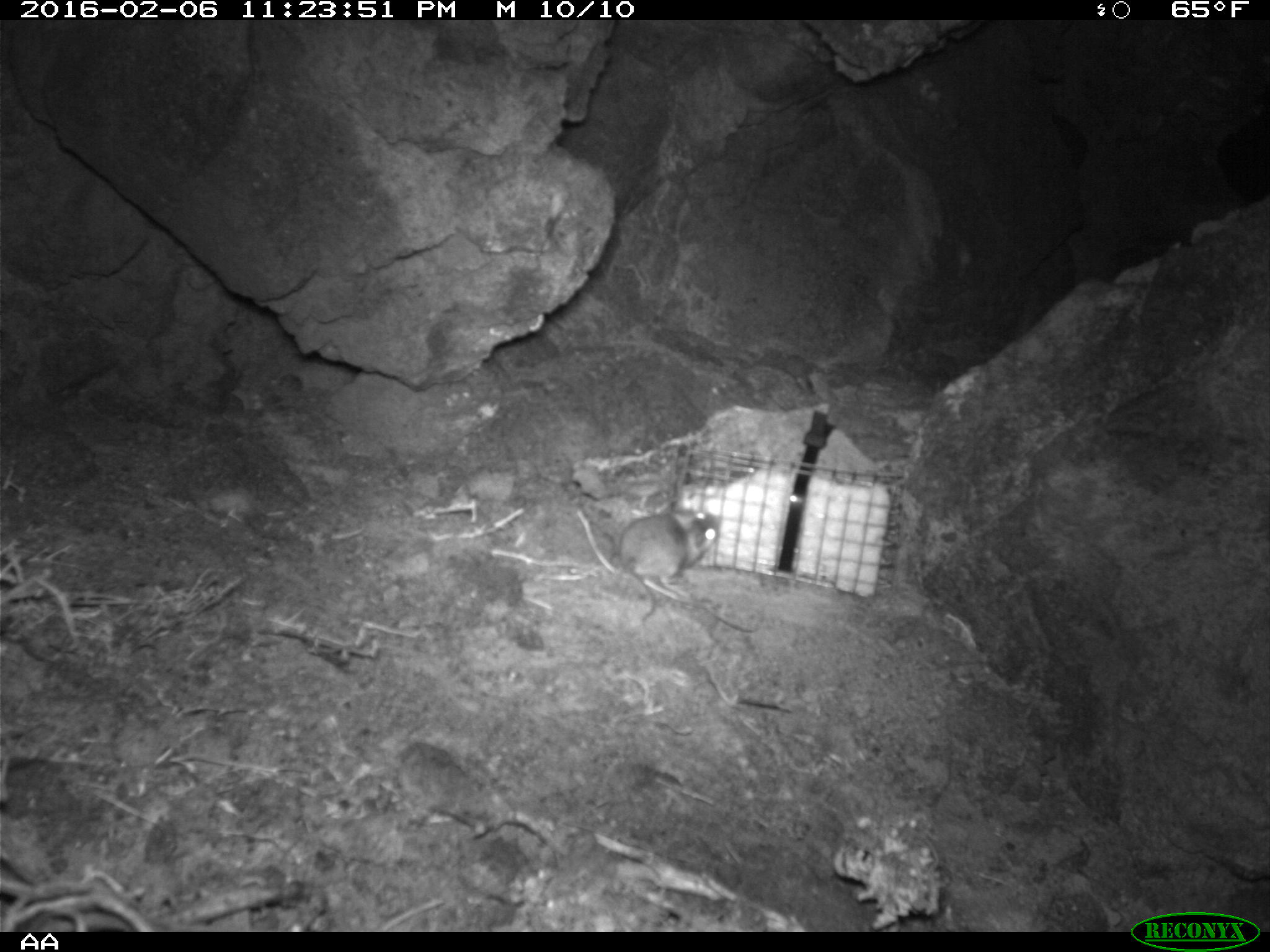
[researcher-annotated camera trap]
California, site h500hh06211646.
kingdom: Animalia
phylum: Chordata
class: Mammalia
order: Rodentia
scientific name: Rodentia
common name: rodent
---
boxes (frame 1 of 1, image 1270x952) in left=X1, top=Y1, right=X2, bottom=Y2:
rodent: left=620, top=506, right=721, bottom=624